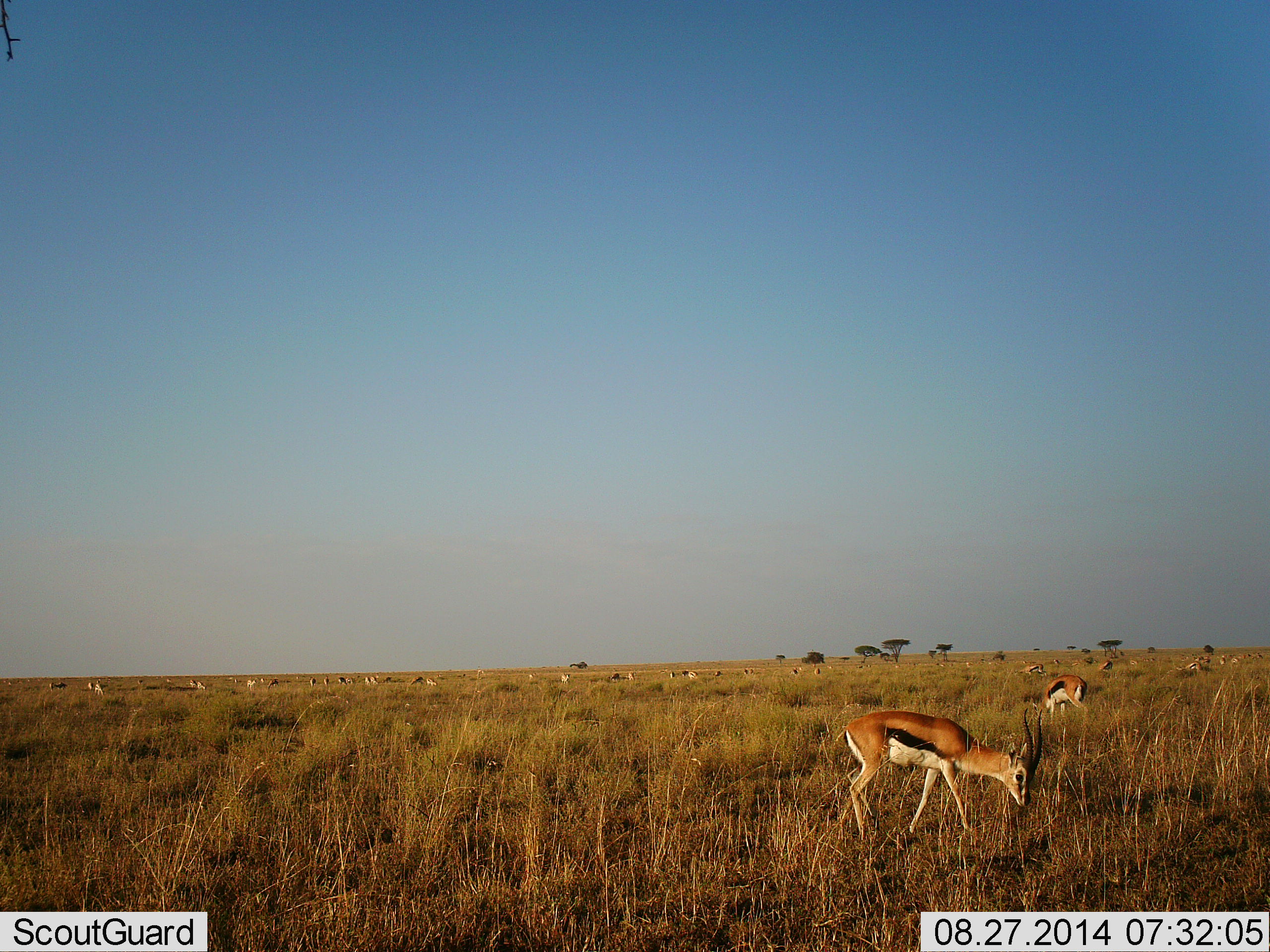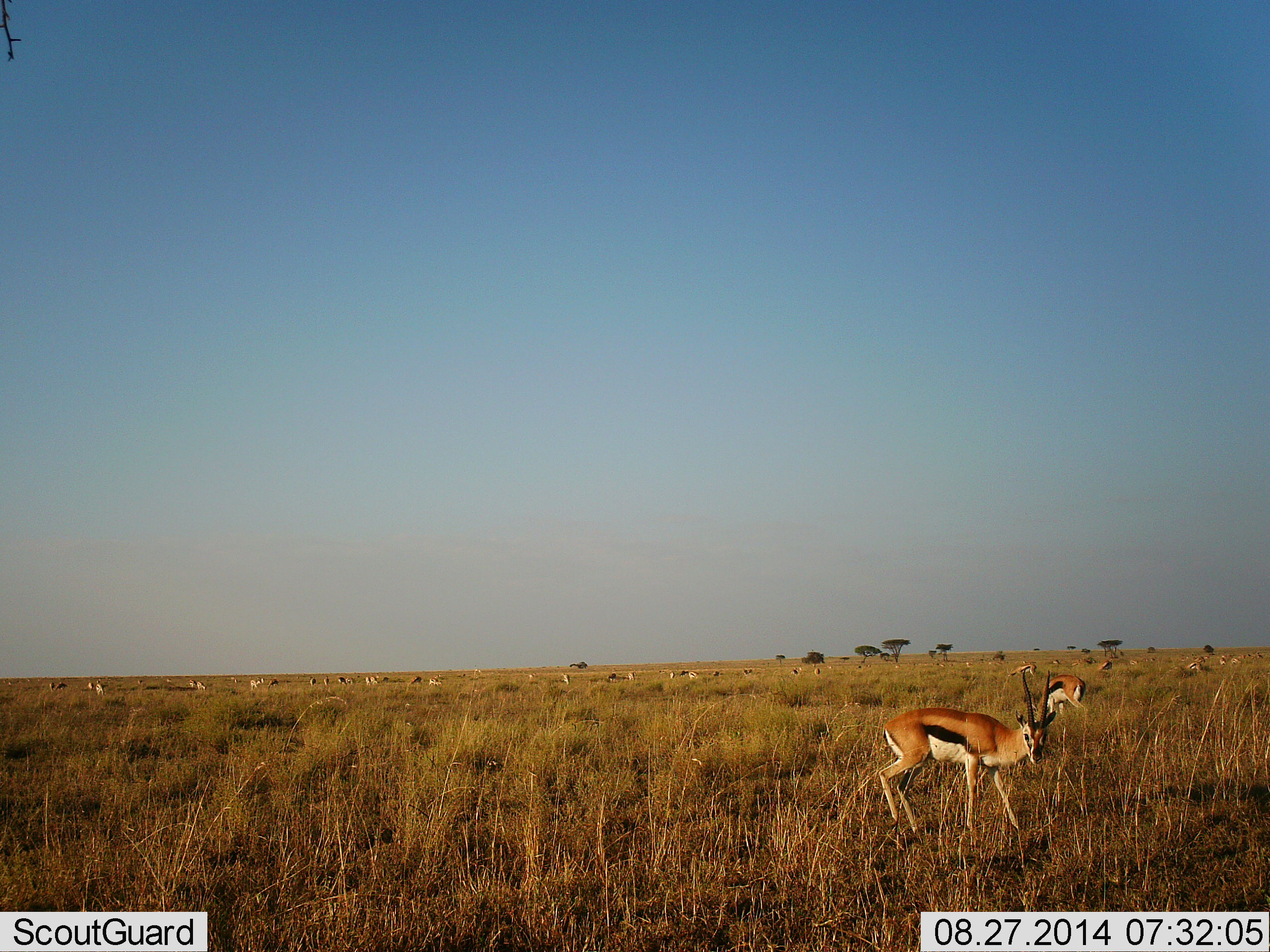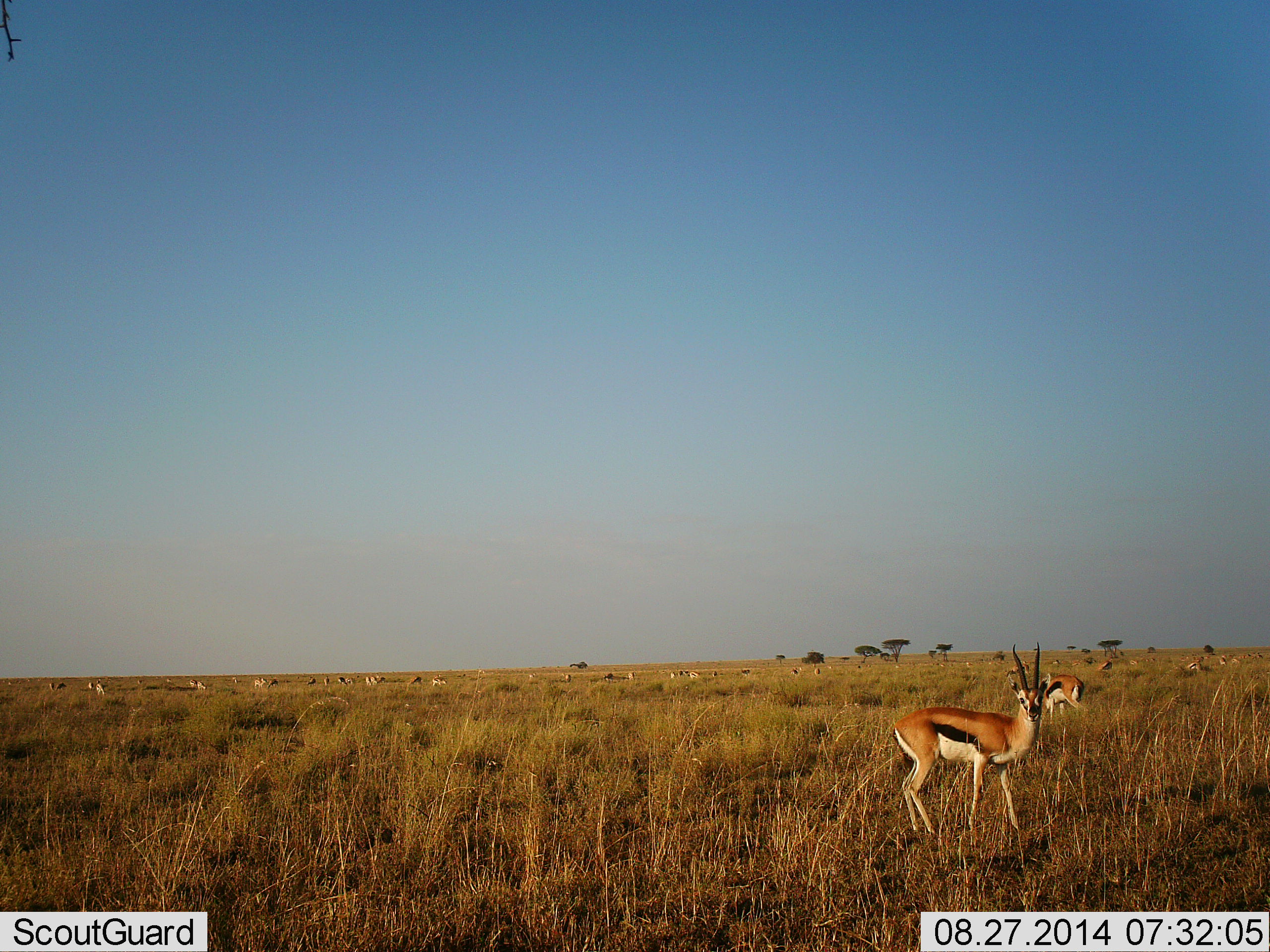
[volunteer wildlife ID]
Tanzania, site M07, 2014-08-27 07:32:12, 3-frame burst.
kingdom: Animalia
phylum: Chordata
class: Mammalia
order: Artiodactyla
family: Bovidae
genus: Eudorcas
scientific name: Eudorcas thomsonii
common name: thomson's gazelle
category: gazellethomsons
Gazellethomsons (thomson's gazelle) (Eudorcas thomsonii), count 11-50. Behavior (volunteer vote fractions): standing 30%, resting 10%, moving 50%, interacting 0%. Young present (vote fraction): 0%. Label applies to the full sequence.